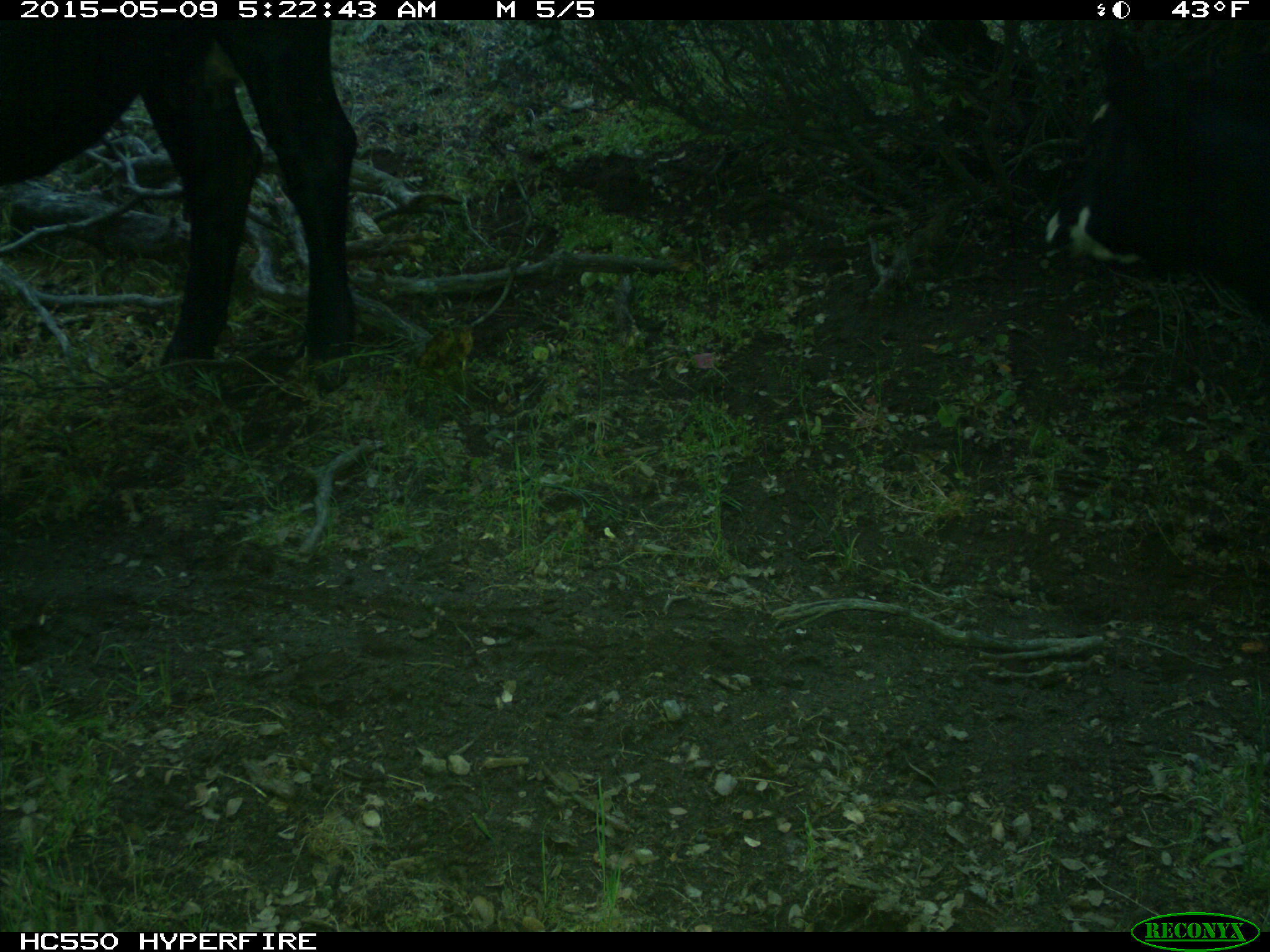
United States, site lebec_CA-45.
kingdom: Animalia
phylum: Chordata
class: Mammalia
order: Artiodactyla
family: Bovidae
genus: Bos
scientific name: Bos taurus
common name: domestic cow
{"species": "Bos taurus (domestic cow)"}